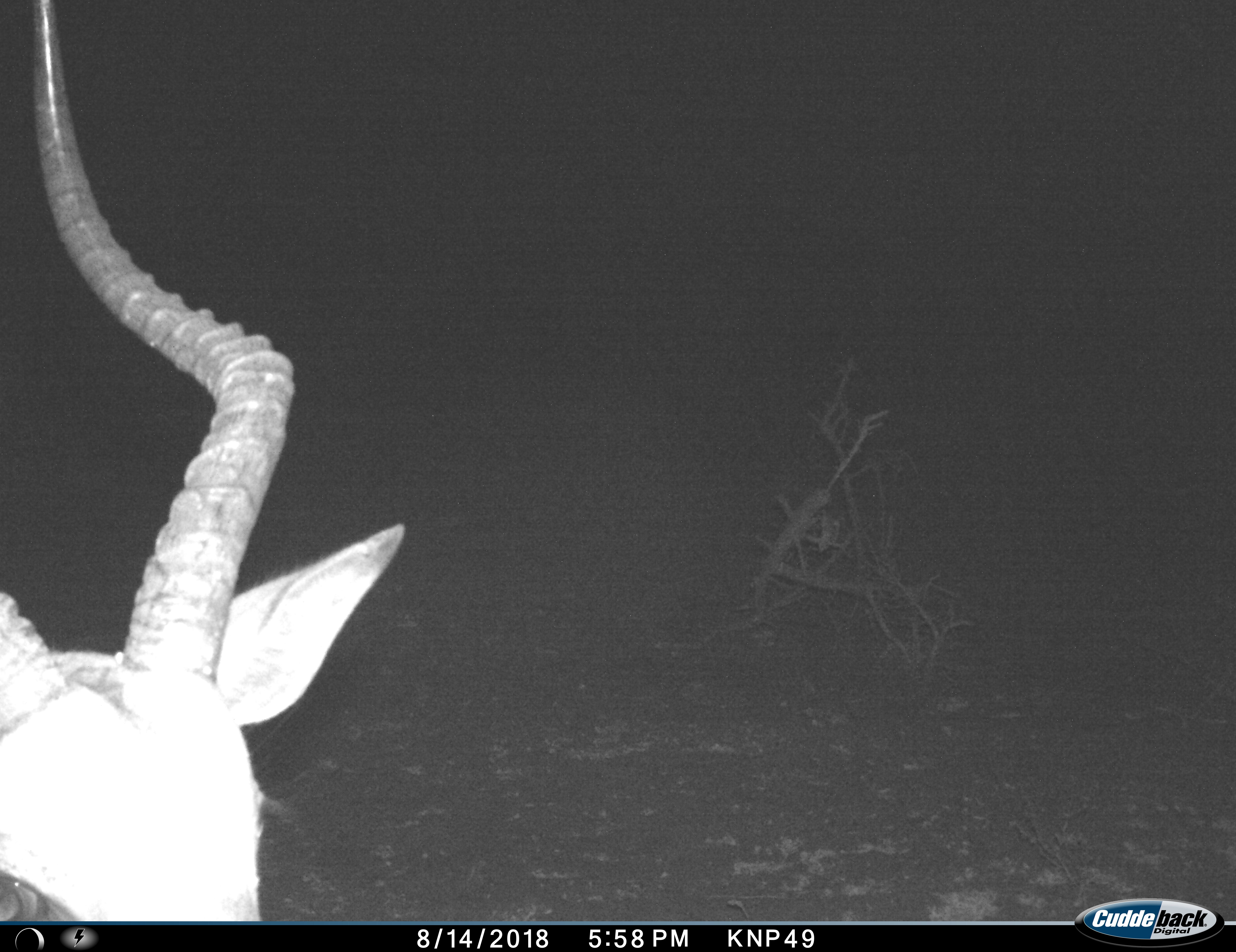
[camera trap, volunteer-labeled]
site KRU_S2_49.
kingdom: Animalia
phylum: Chordata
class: Mammalia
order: Artiodactyla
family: Bovidae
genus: Aepyceros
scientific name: Aepyceros melampus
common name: impala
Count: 1.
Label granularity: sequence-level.